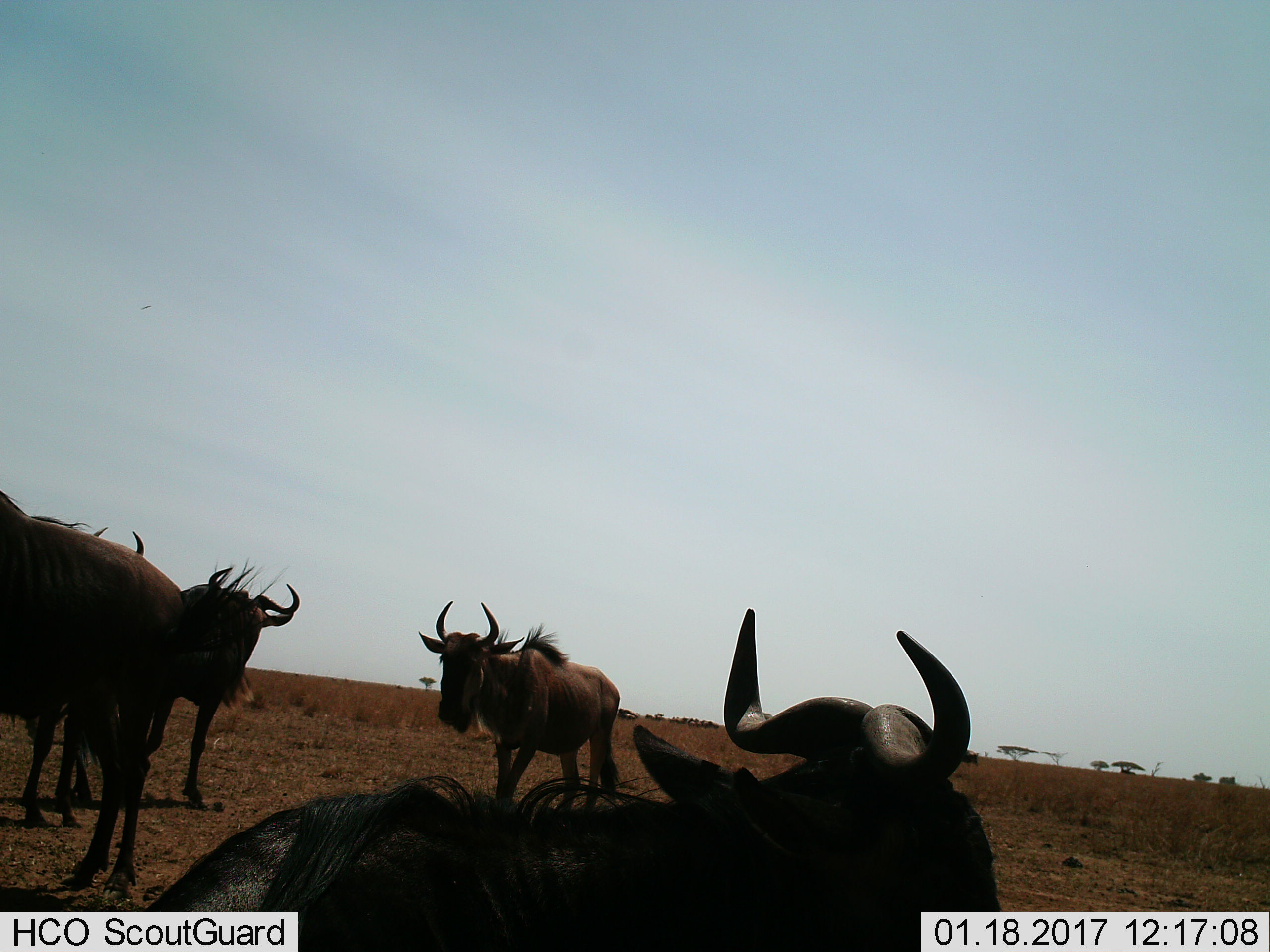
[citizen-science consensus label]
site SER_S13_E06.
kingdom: Animalia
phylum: Chordata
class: Mammalia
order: Artiodactyla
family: Bovidae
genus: Connochaetes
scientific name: Connochaetes taurinus taurinus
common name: blue wildebeest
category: wildebeestblue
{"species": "wildebeestblue (blue wildebeest) (Connochaetes taurinus taurinus)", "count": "4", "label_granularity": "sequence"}